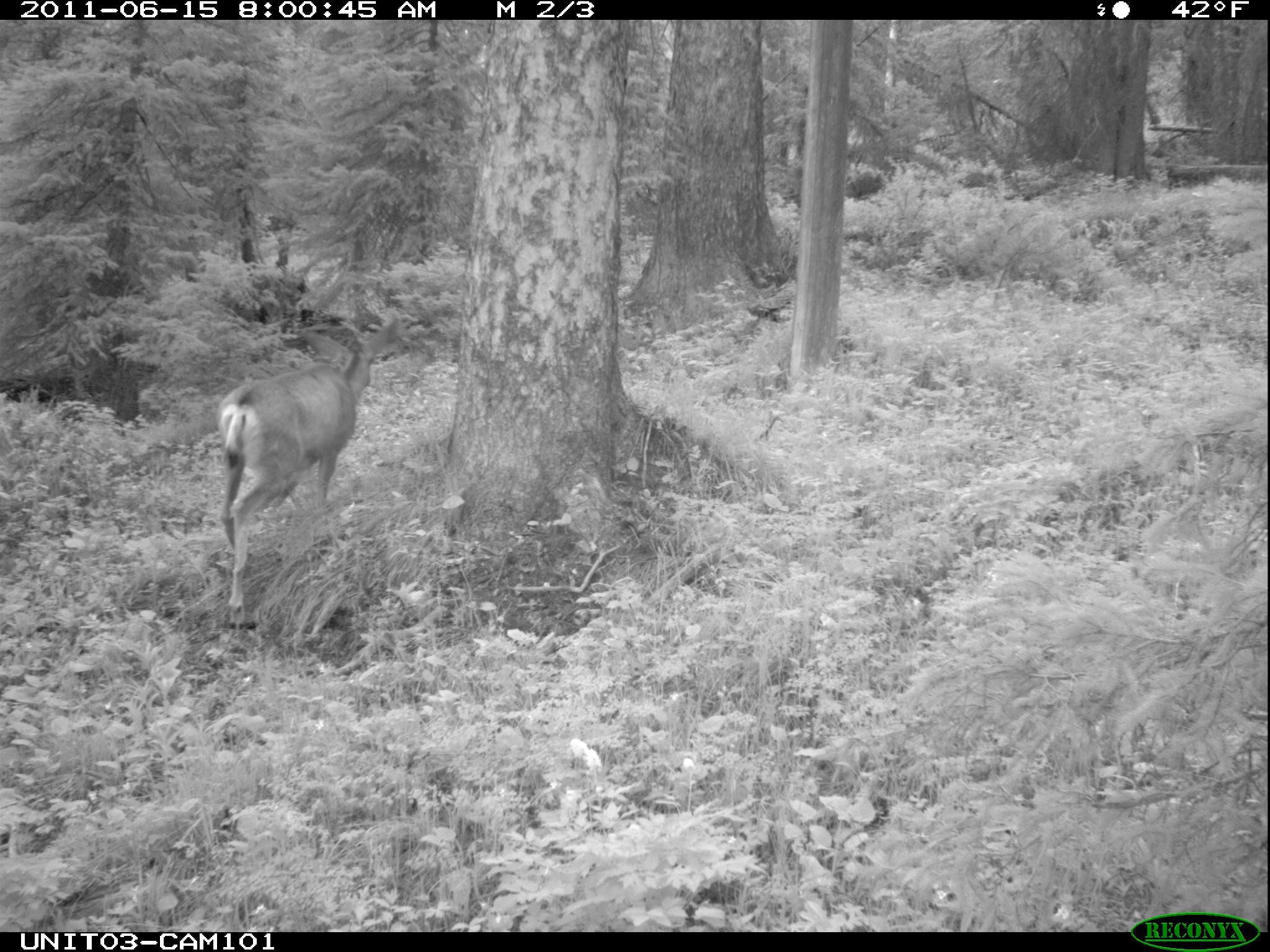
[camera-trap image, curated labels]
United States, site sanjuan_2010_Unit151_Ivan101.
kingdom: Animalia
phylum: Chordata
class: Mammalia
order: Artiodactyla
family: Cervidae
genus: Odocoileus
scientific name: Odocoileus hemionus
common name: mule deer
Odocoileus hemionus (mule deer).